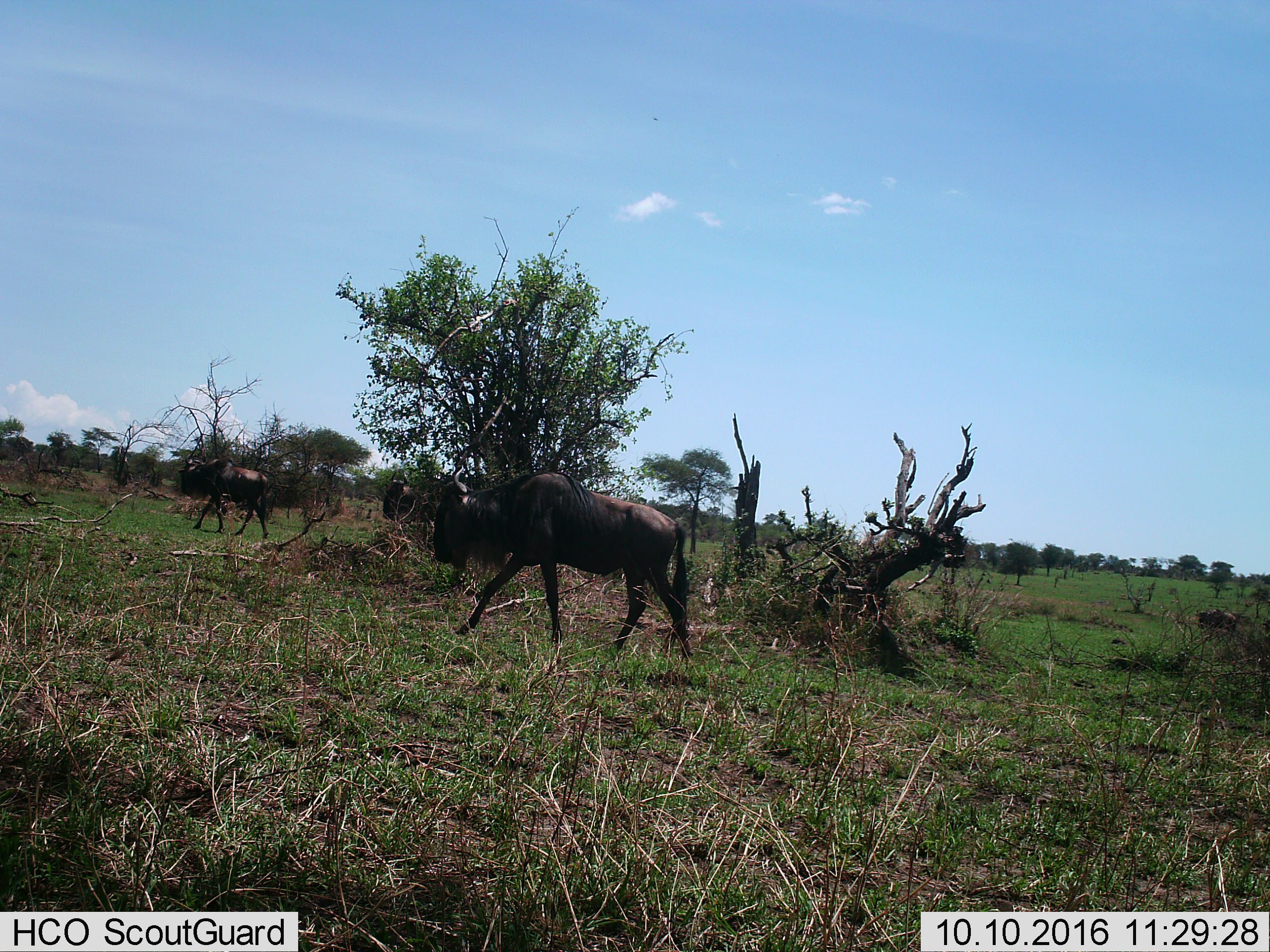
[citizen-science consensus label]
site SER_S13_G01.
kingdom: Animalia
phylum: Chordata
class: Mammalia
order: Artiodactyla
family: Bovidae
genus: Connochaetes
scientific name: Connochaetes taurinus taurinus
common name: blue wildebeest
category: wildebeestblue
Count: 3.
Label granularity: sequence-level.